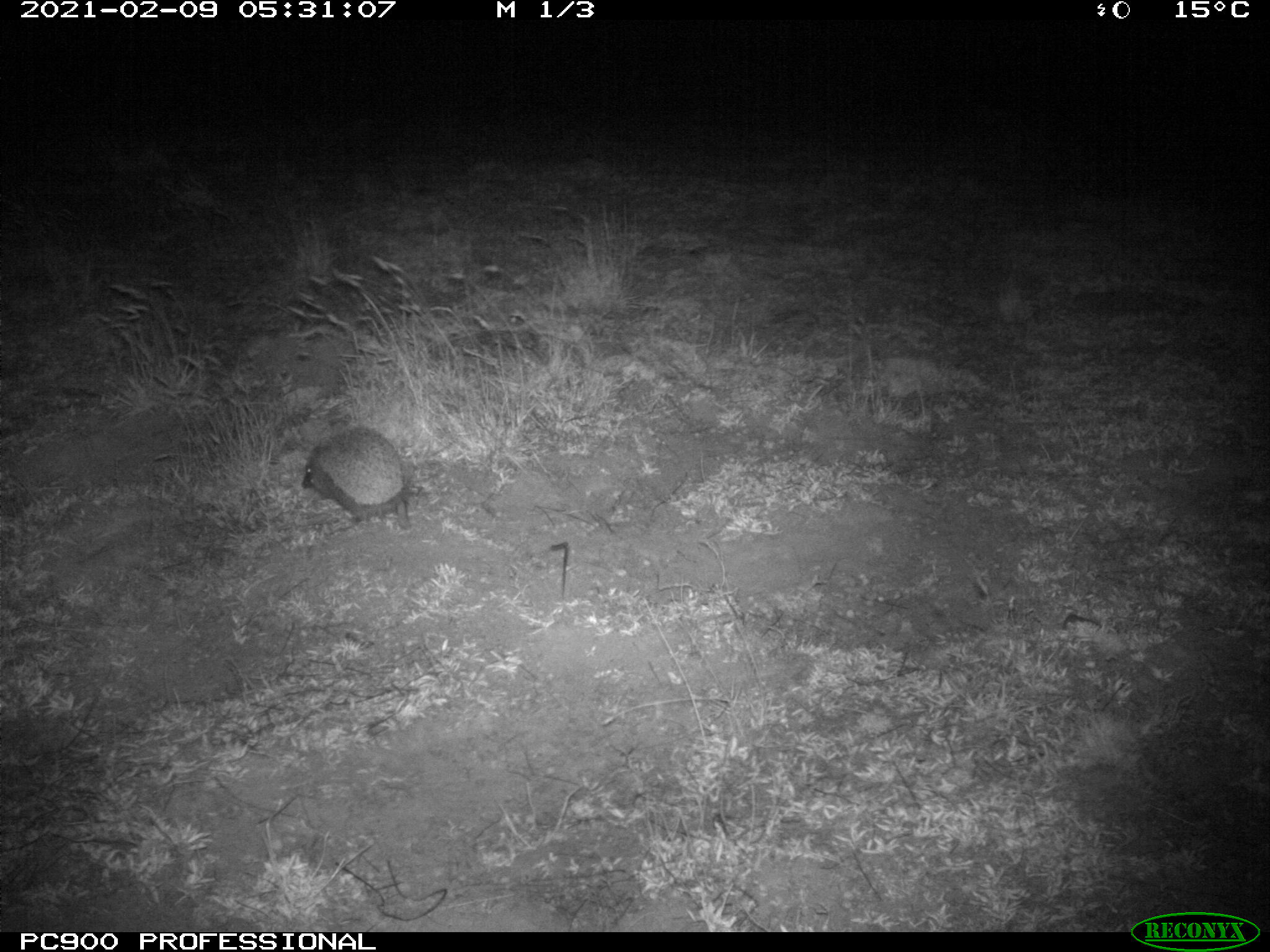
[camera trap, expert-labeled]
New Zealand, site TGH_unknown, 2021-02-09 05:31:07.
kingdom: Animalia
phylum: Chordata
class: Mammalia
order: Eulipotyphla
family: Erinaceidae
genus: Erinaceus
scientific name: Erinaceus europaeus europaeus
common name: european hedgehog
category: hedgehog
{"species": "hedgehog (european hedgehog) (Erinaceus europaeus europaeus)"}